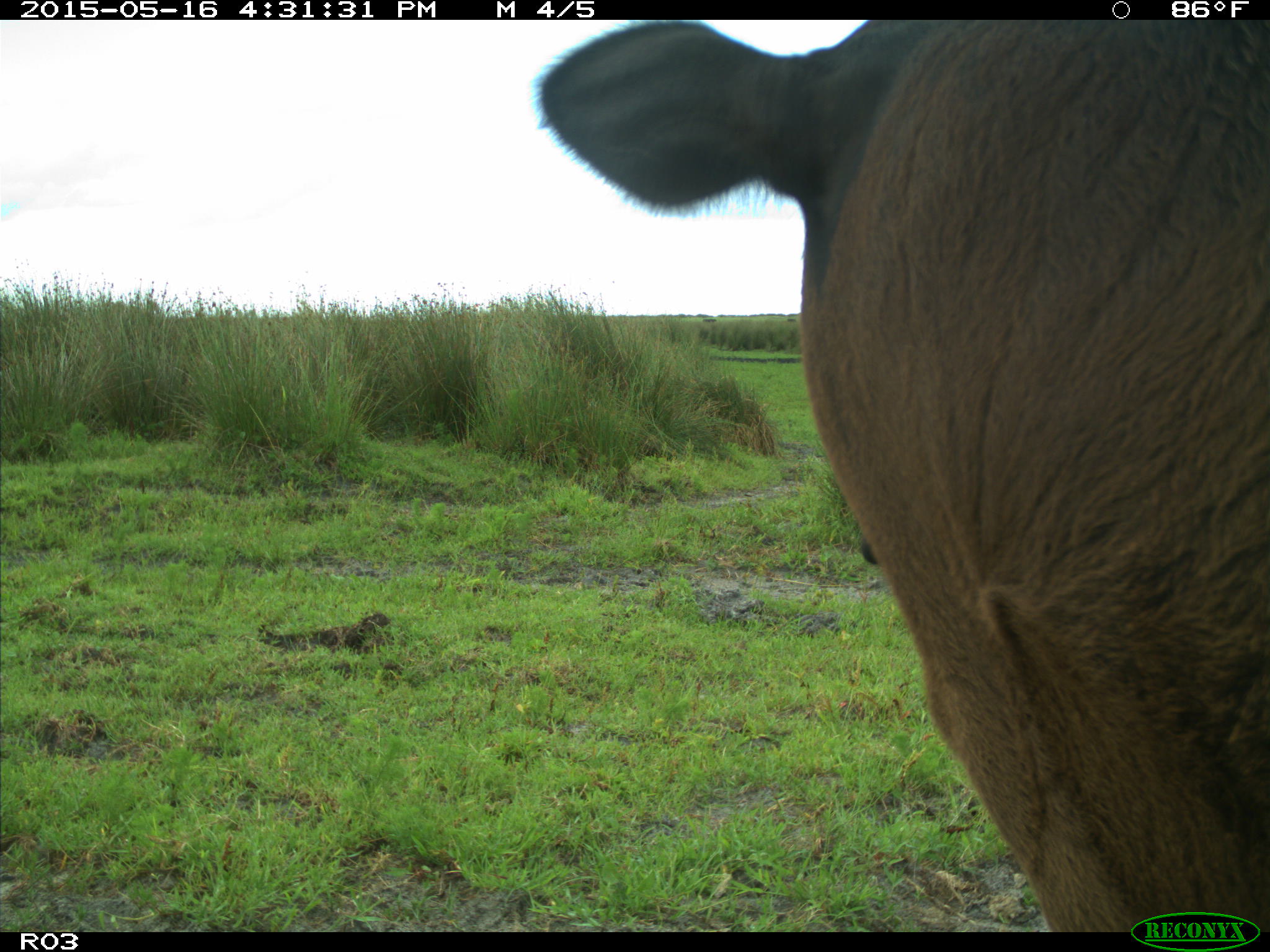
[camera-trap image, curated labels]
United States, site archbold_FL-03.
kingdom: Animalia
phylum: Chordata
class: Mammalia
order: Artiodactyla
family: Bovidae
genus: Bos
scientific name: Bos taurus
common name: domestic cow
Bos taurus (domestic cow).